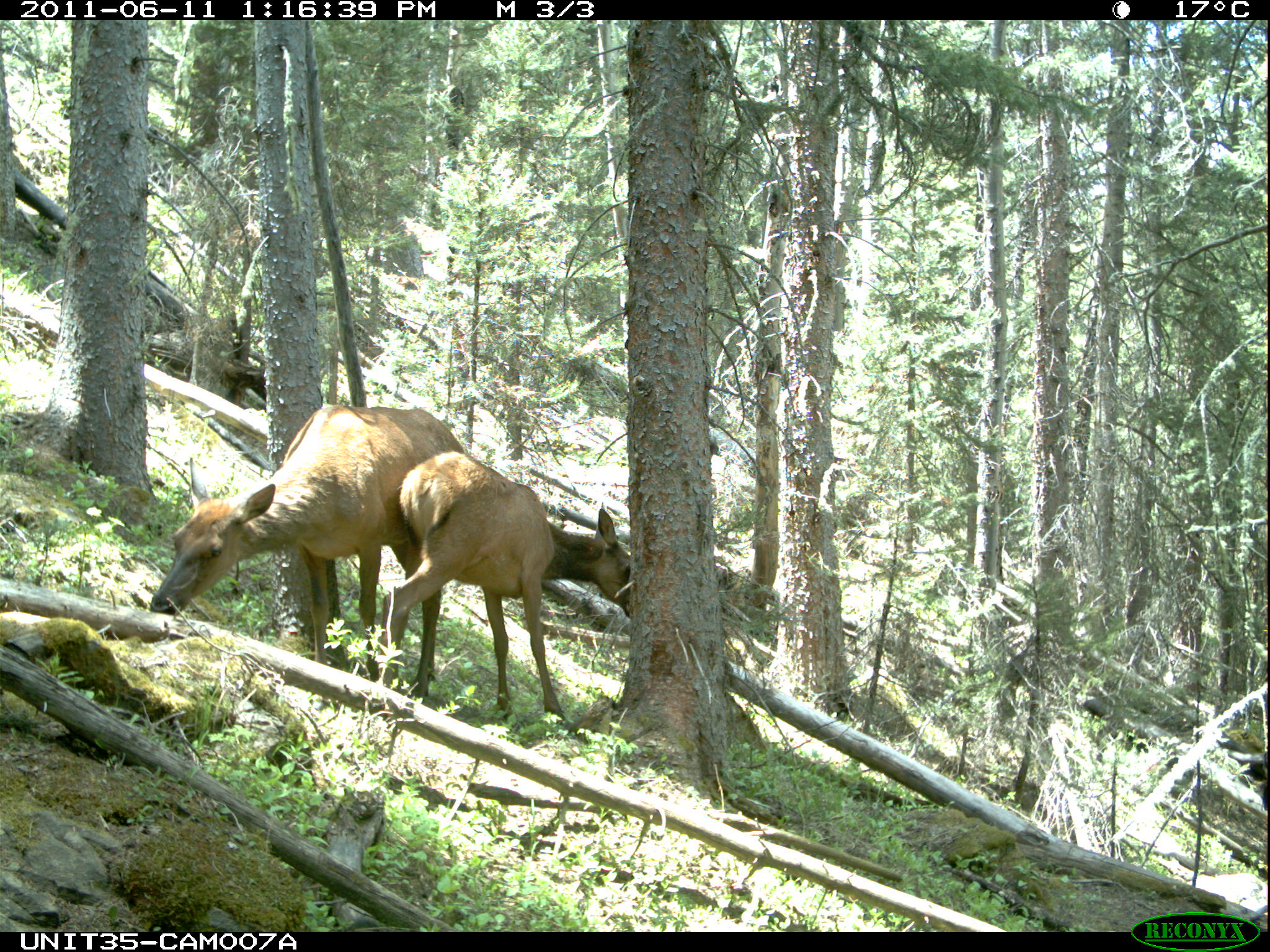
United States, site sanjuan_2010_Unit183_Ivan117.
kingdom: Animalia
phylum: Chordata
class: Mammalia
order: Artiodactyla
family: Cervidae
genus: Cervus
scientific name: Cervus elaphus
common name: red deer